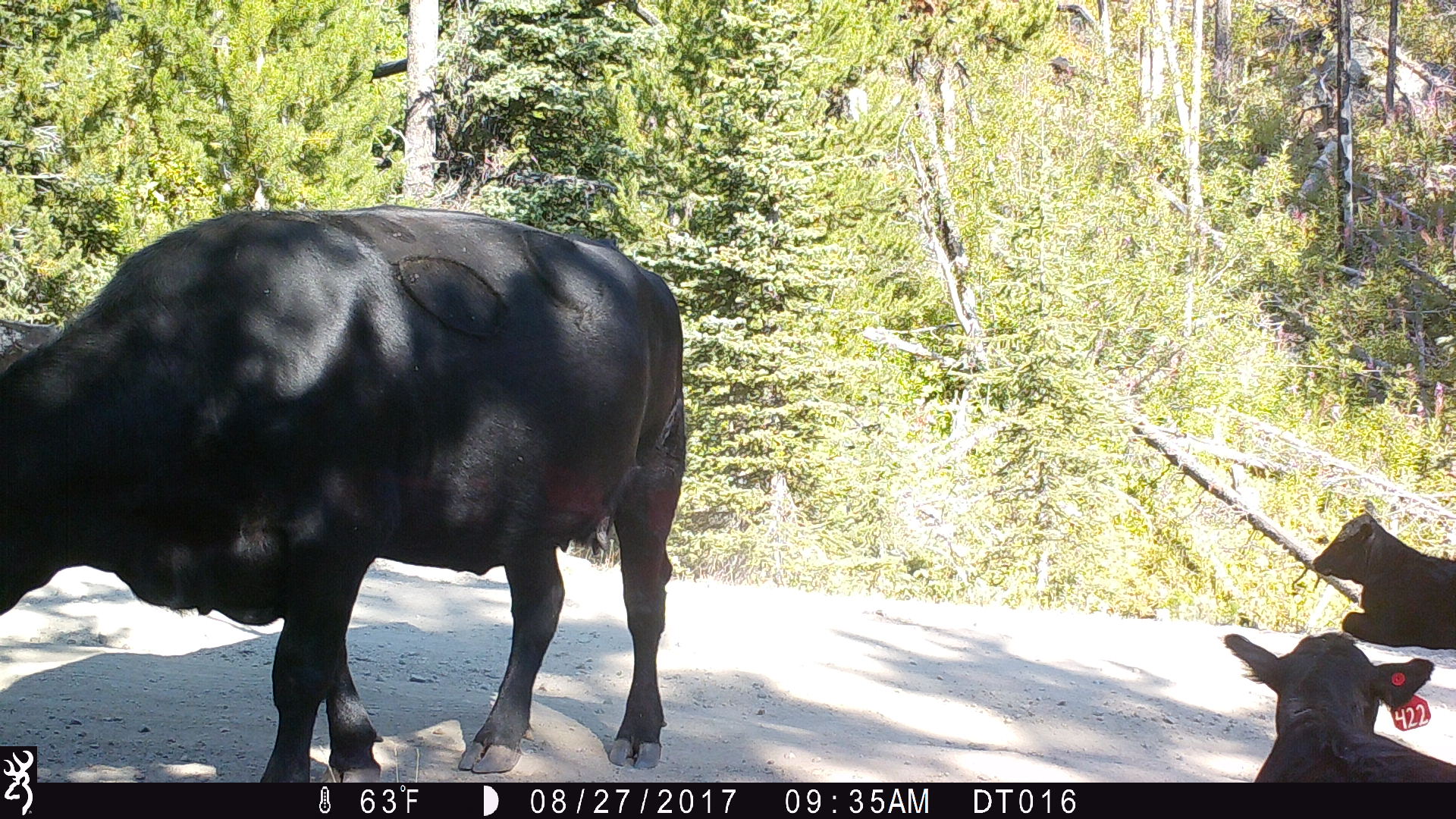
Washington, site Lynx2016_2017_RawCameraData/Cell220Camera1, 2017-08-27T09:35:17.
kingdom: Animalia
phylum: Chordata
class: Mammalia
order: Artiodactyla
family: Bovidae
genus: Bos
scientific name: Bos taurus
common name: domestic cattle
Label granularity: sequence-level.